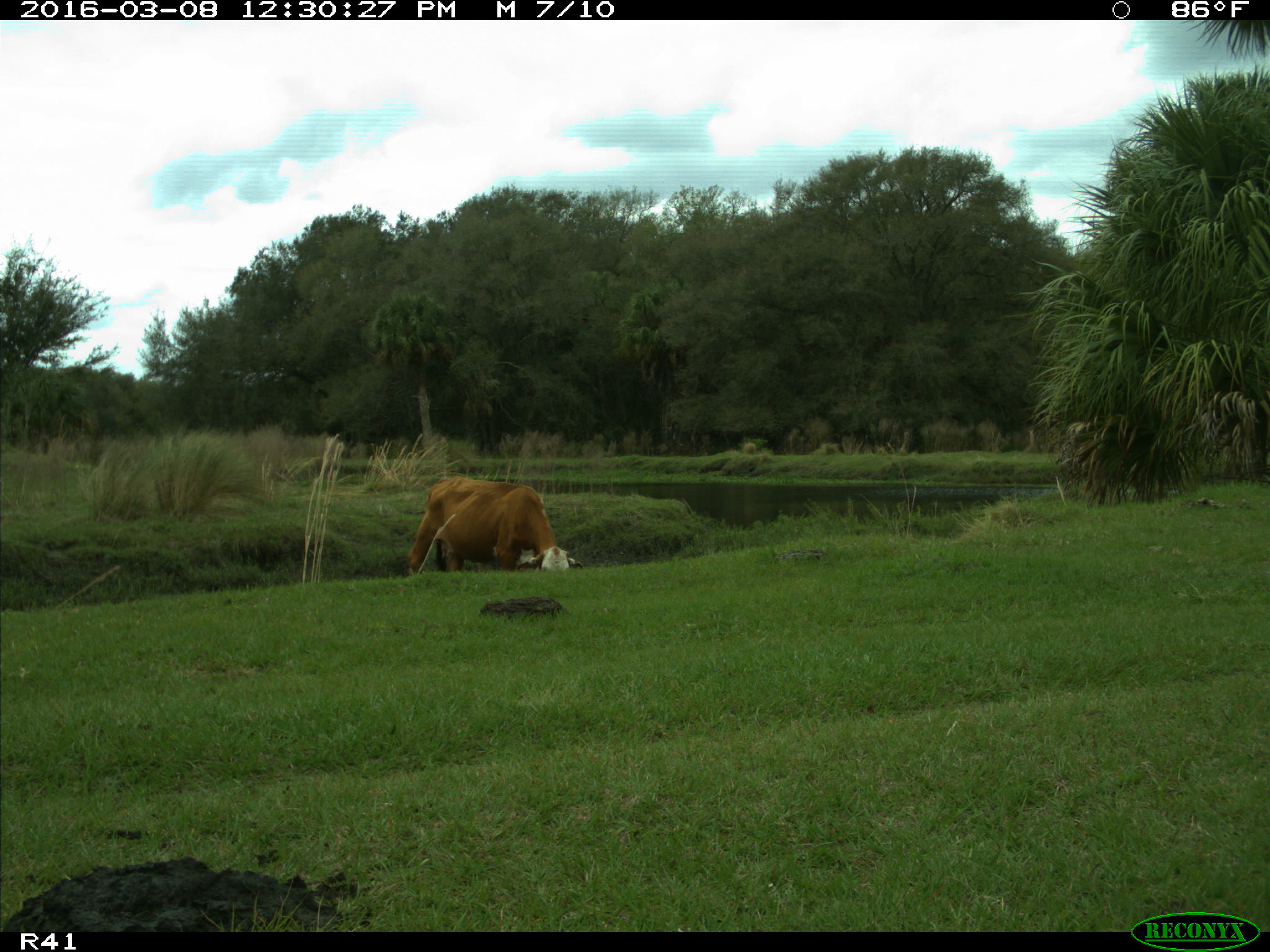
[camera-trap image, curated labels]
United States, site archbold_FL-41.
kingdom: Animalia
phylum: Chordata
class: Mammalia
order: Artiodactyla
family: Bovidae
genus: Bos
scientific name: Bos taurus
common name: domestic cow